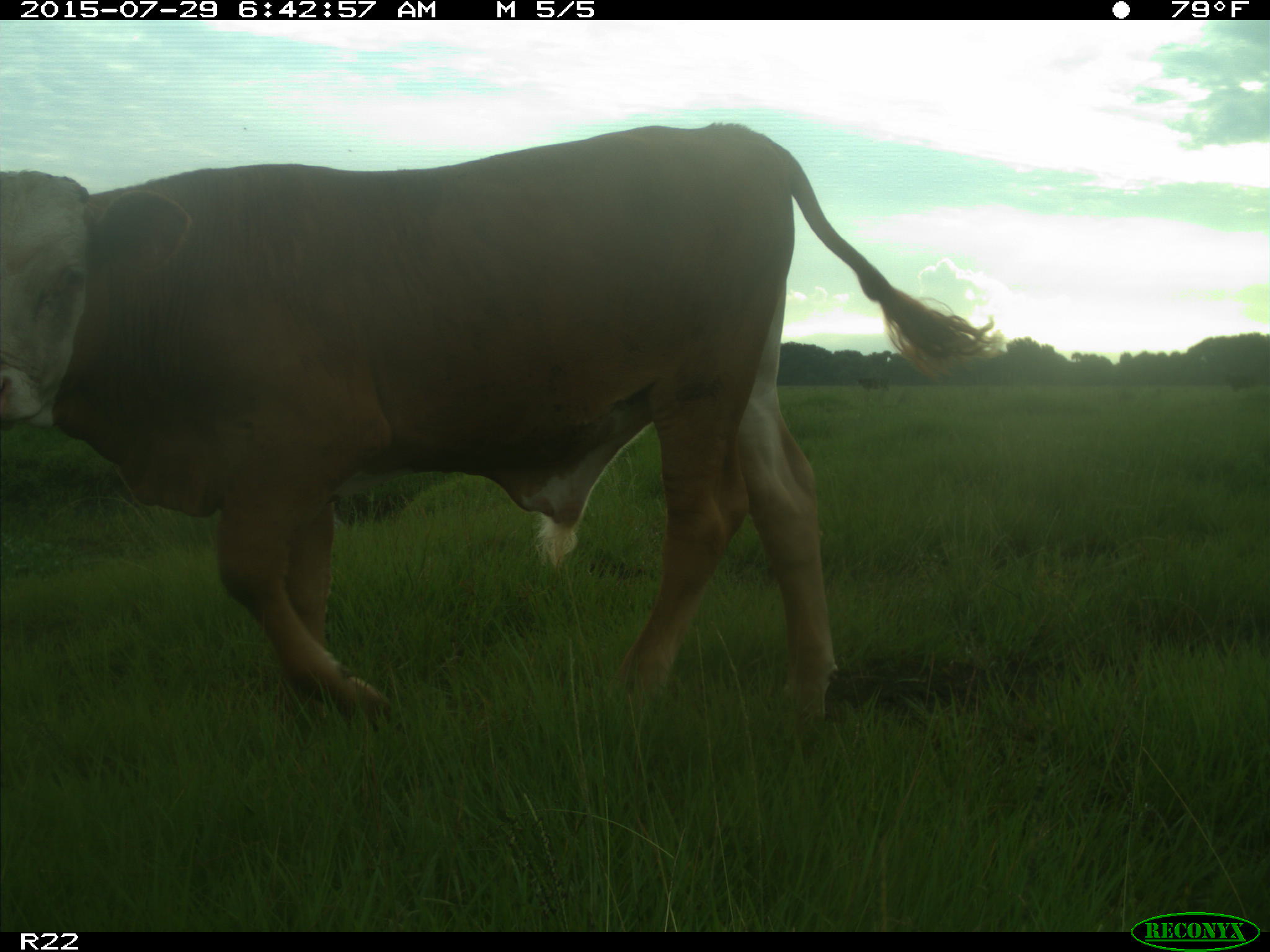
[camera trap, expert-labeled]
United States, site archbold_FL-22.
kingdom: Animalia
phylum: Chordata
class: Mammalia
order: Artiodactyla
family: Bovidae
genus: Bos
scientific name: Bos taurus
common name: domestic cow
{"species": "Bos taurus (domestic cow)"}